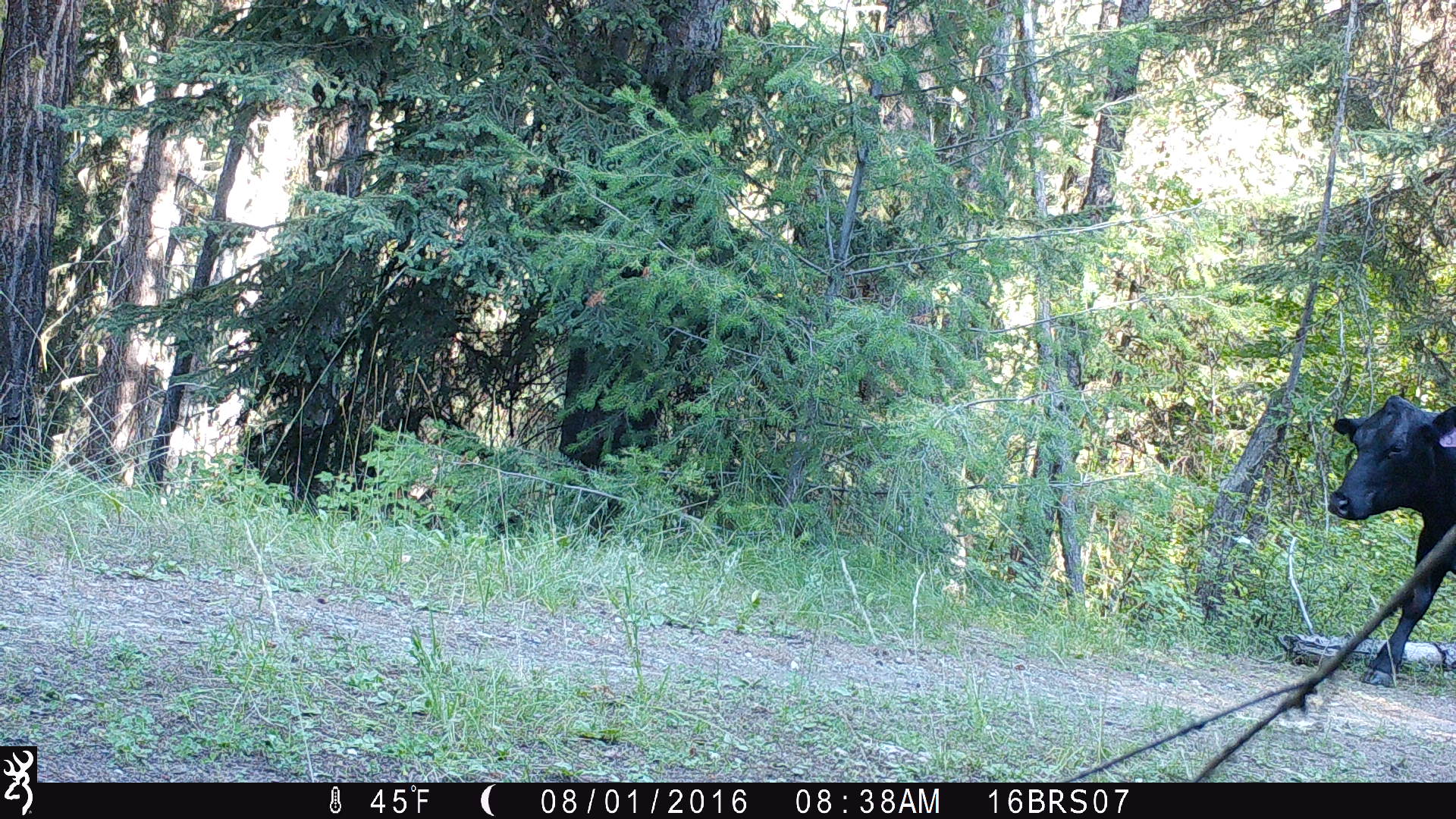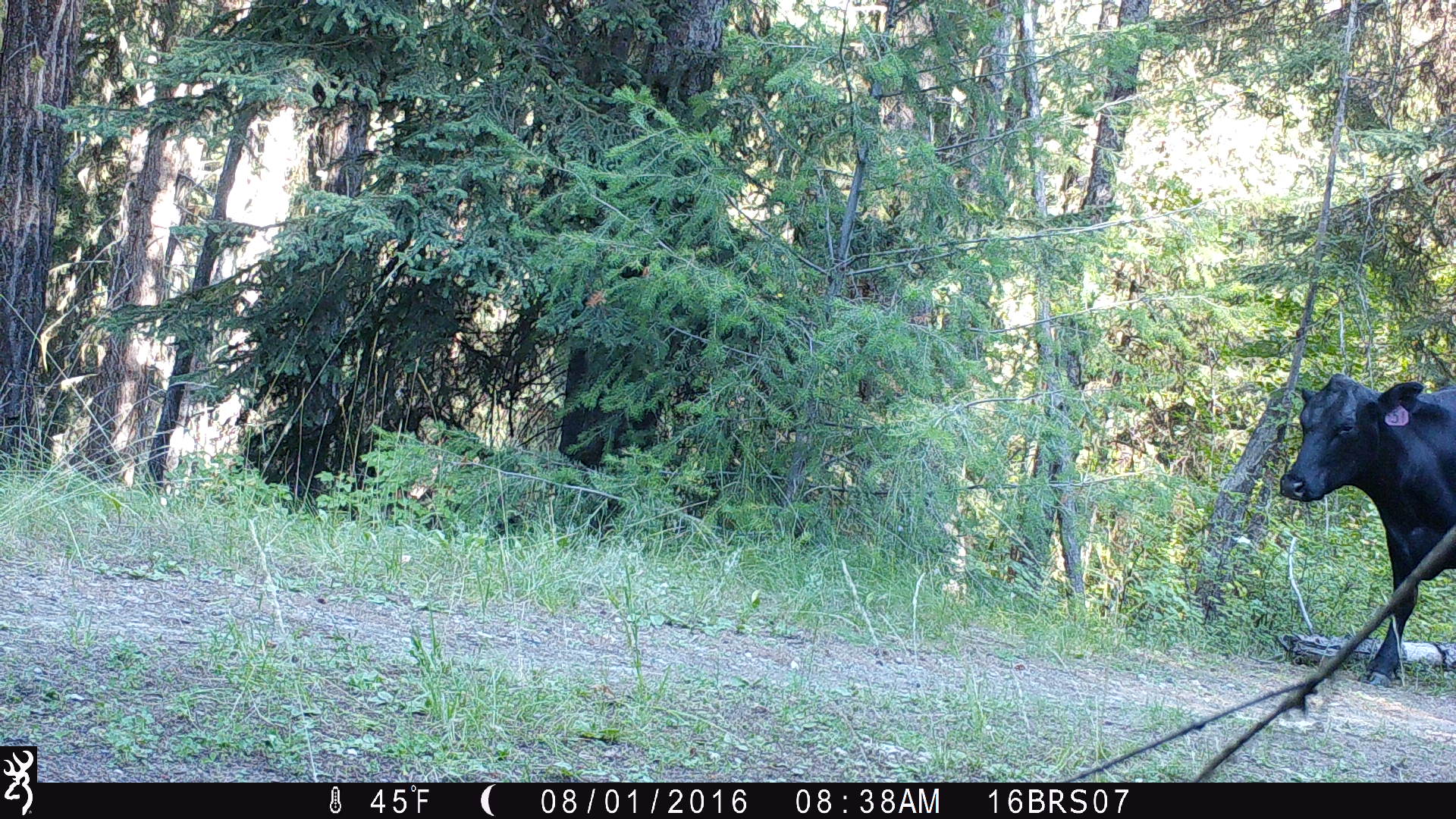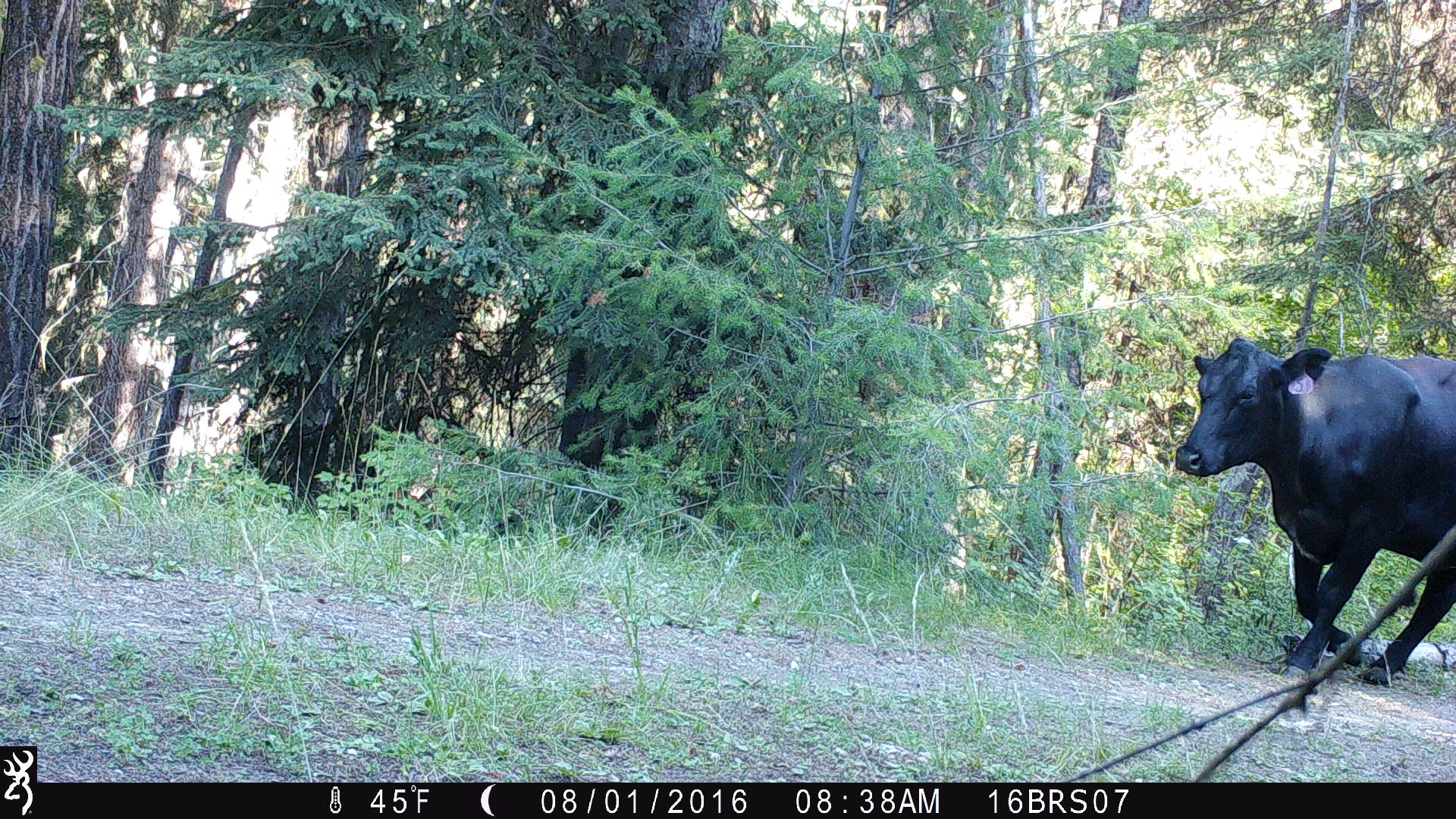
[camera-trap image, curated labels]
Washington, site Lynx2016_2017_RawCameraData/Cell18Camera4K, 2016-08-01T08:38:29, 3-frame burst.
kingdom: Animalia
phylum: Chordata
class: Mammalia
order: Artiodactyla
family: Bovidae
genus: Bos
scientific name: Bos taurus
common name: domestic cattle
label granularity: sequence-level